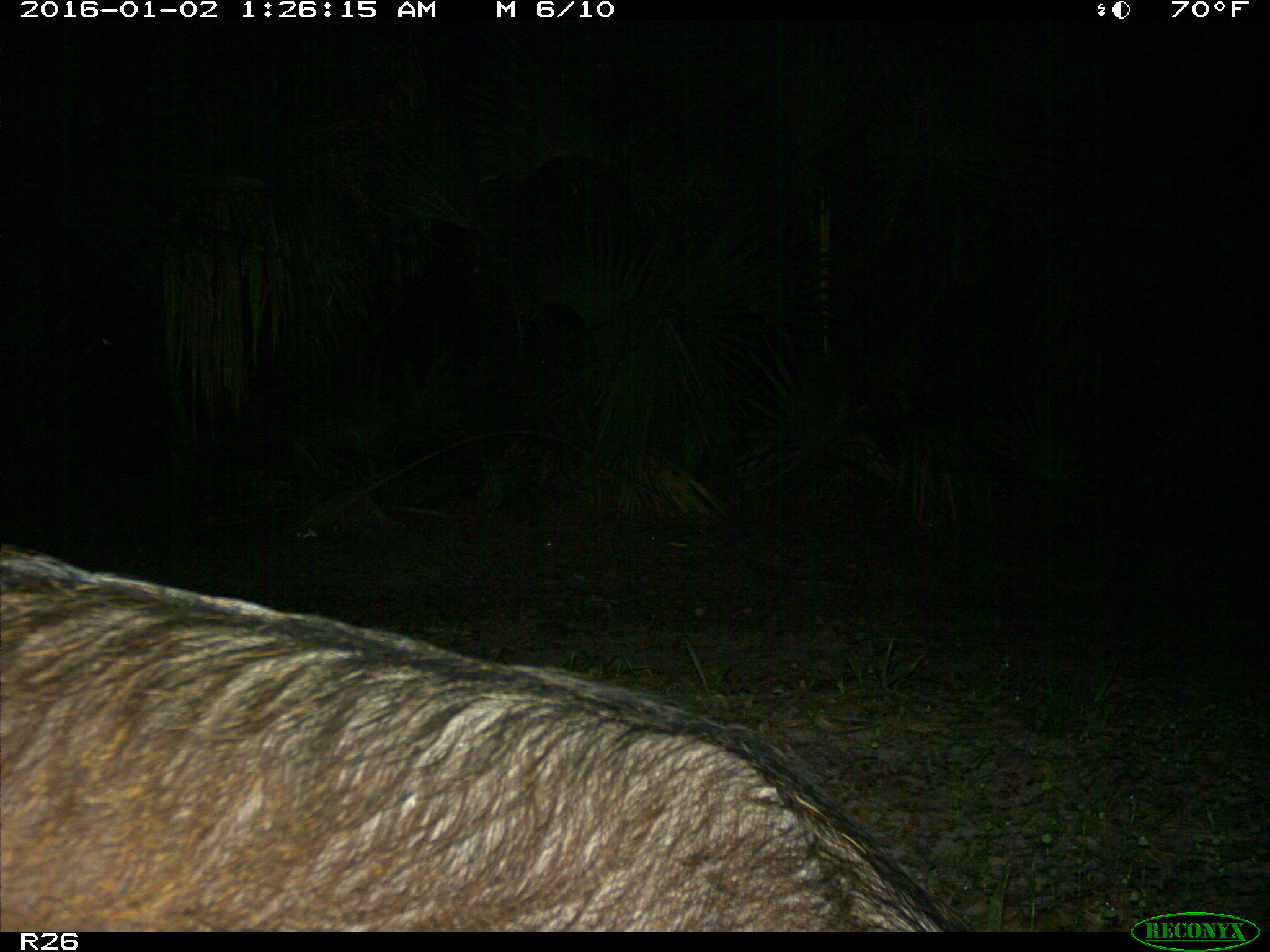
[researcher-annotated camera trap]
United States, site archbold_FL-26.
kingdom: Animalia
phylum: Chordata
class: Mammalia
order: Artiodactyla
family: Suidae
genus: Sus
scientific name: Sus scrofa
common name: wild boar